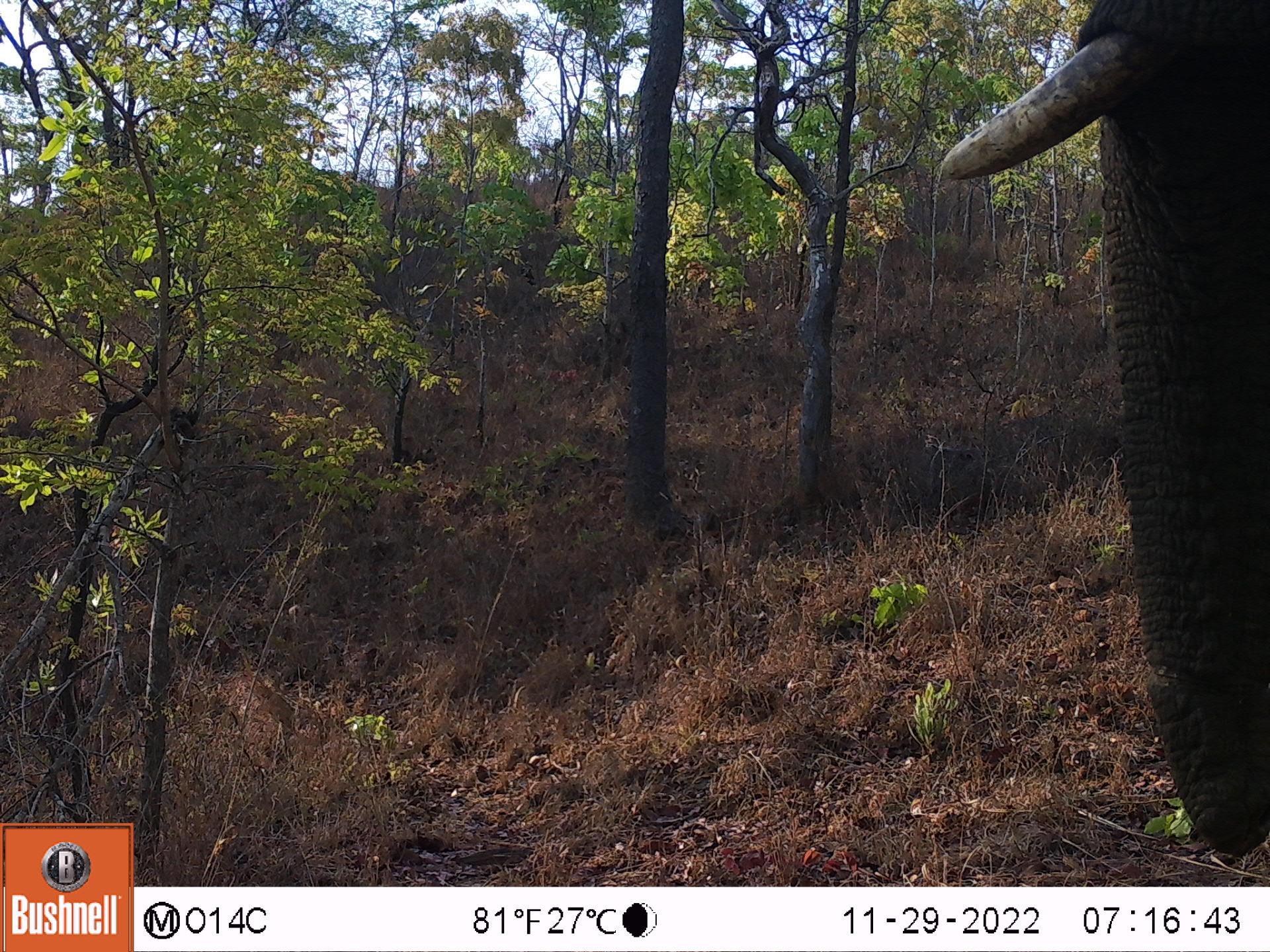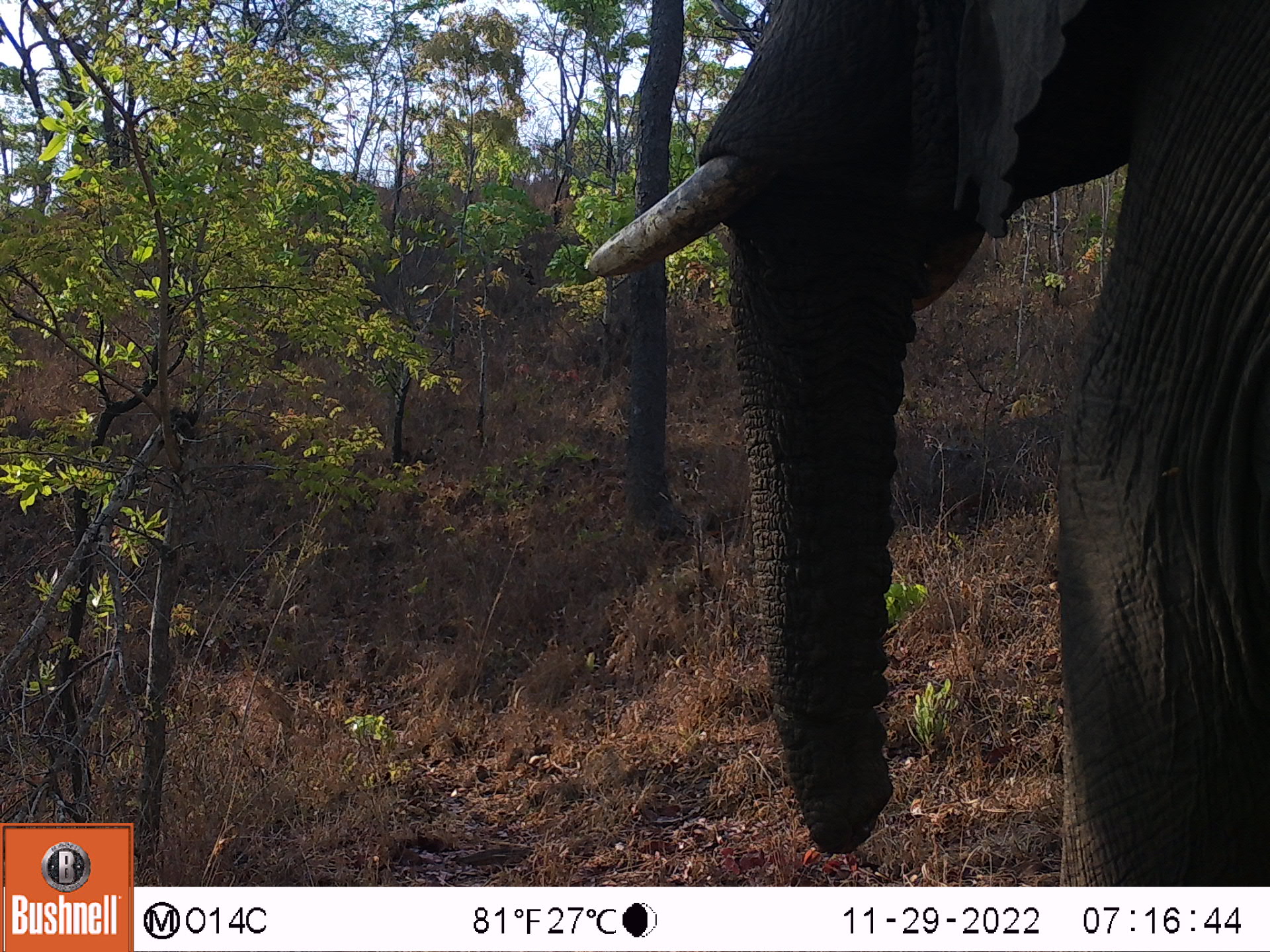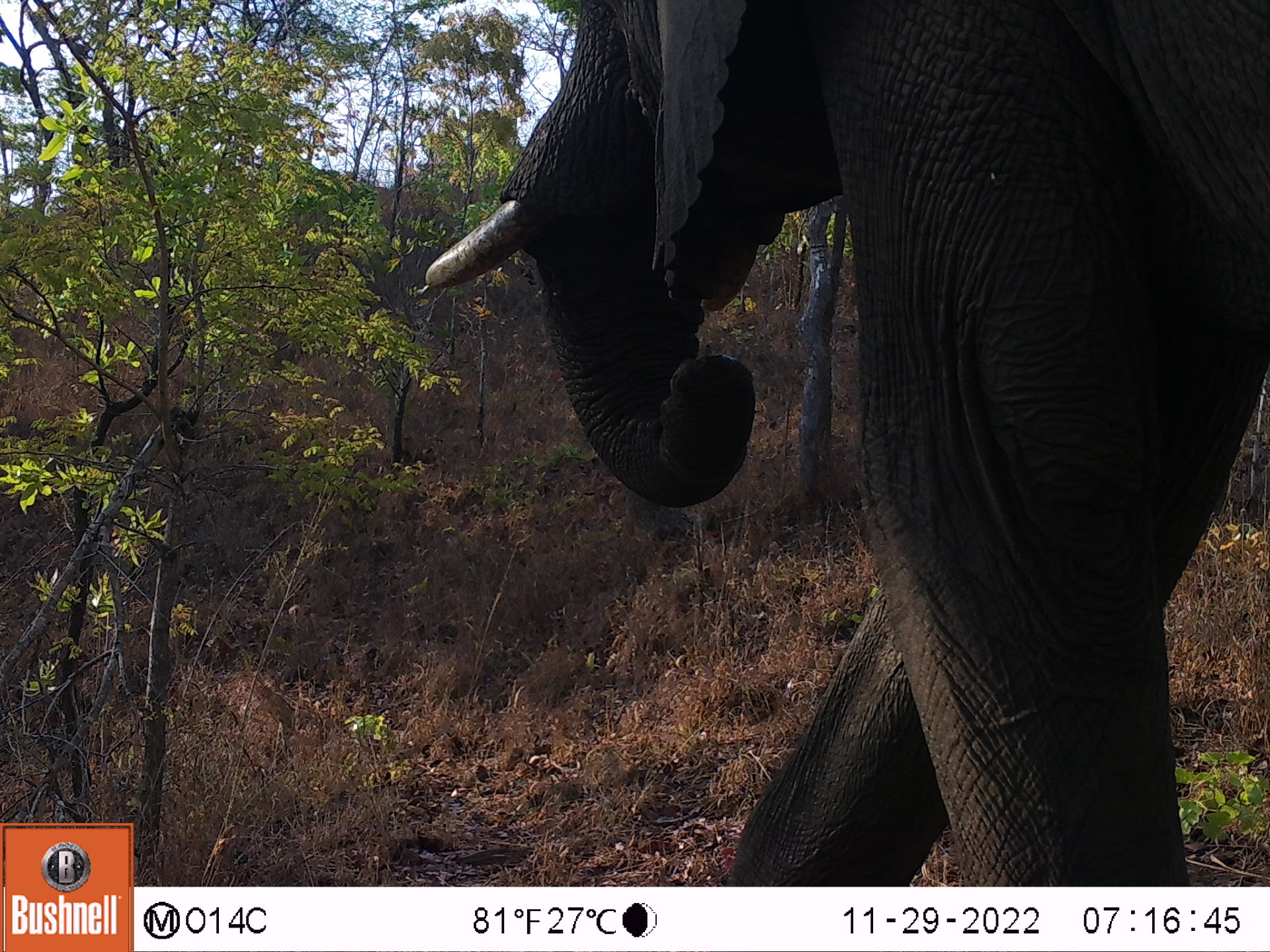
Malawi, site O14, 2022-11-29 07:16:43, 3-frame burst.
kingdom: Animalia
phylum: Chordata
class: Mammalia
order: Proboscidea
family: Elephantidae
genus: Loxodonta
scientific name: Loxodonta africana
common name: african savanna elephant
African savanna elephant (Loxodonta africana), count 1.